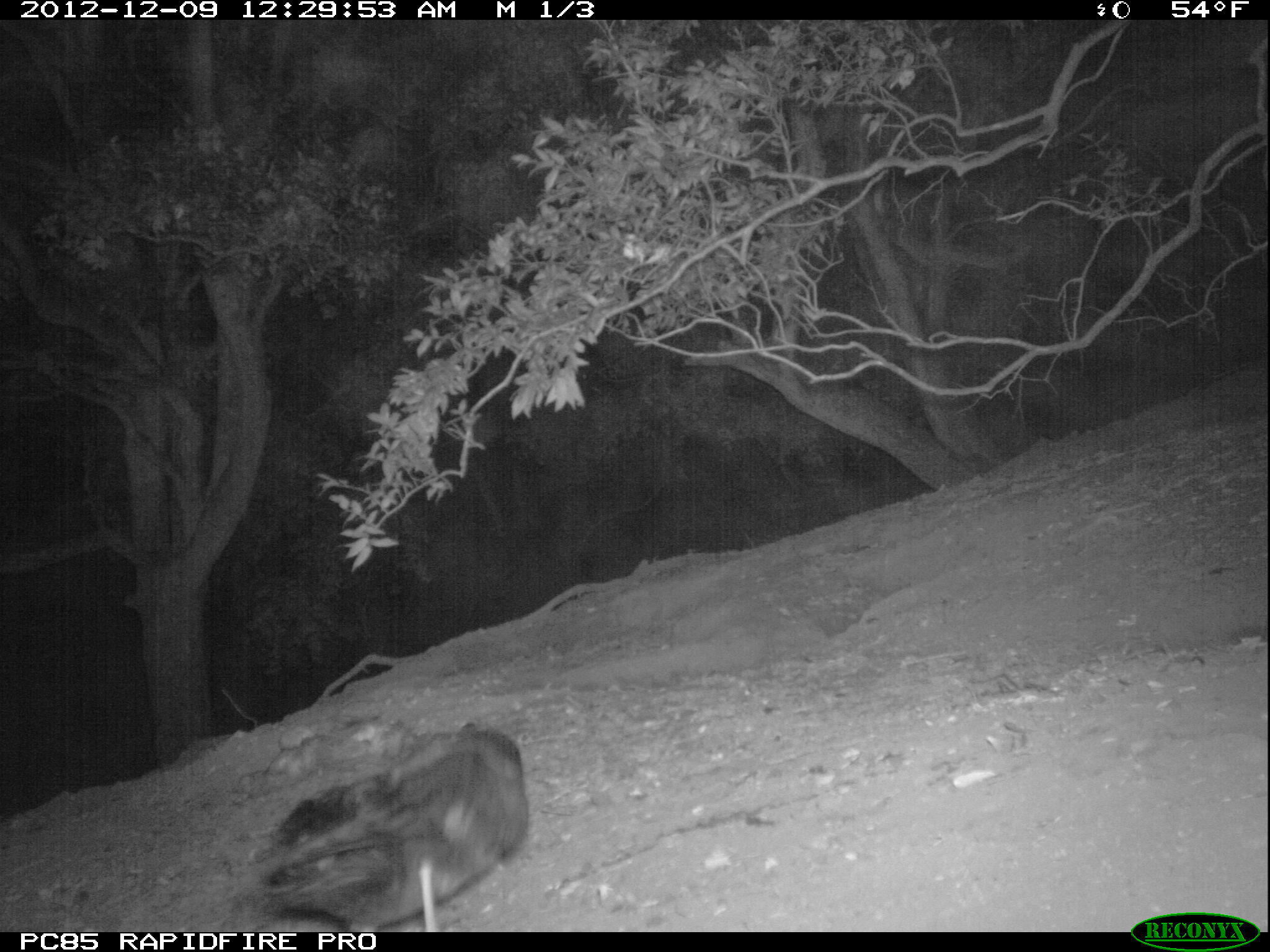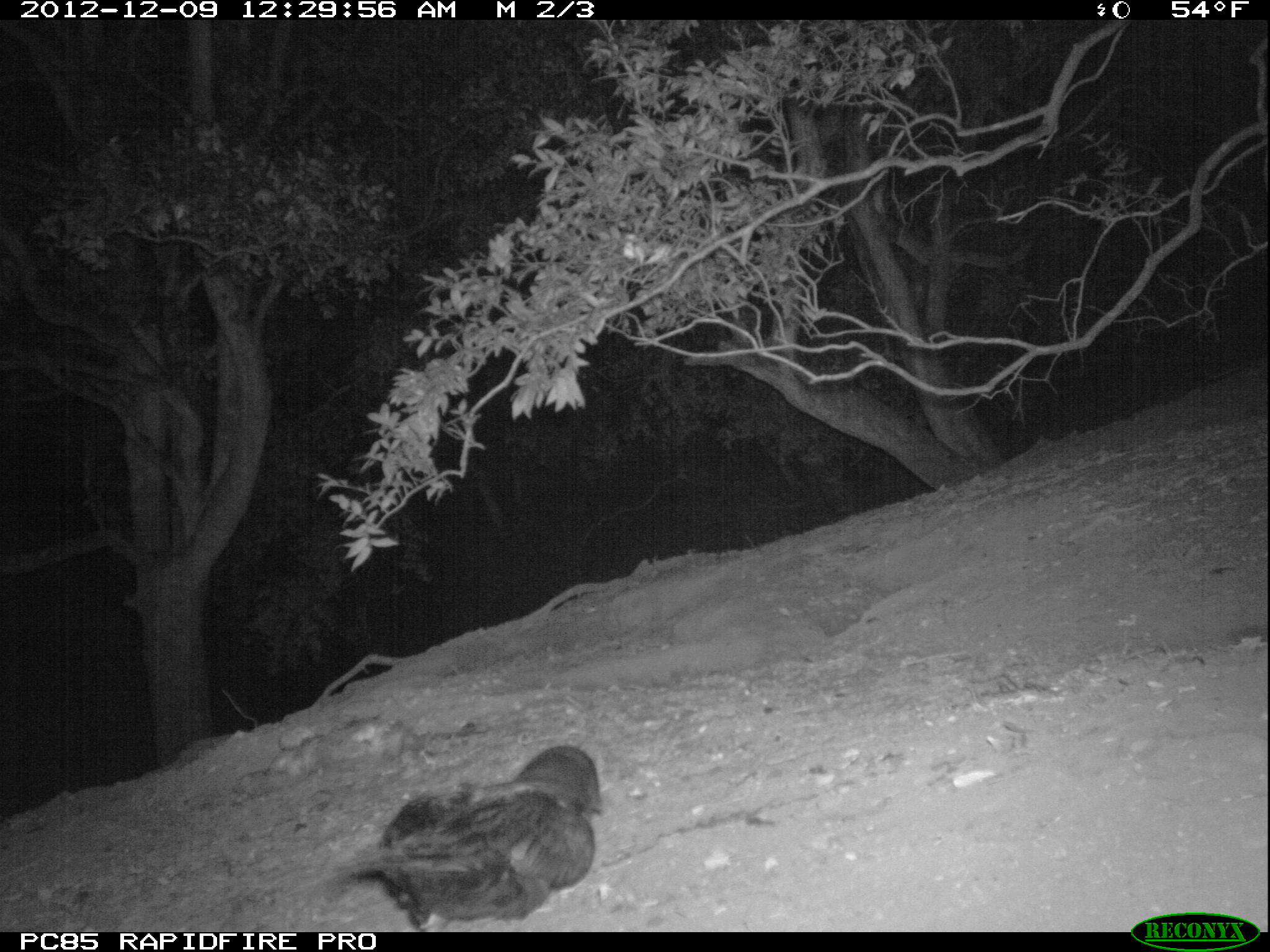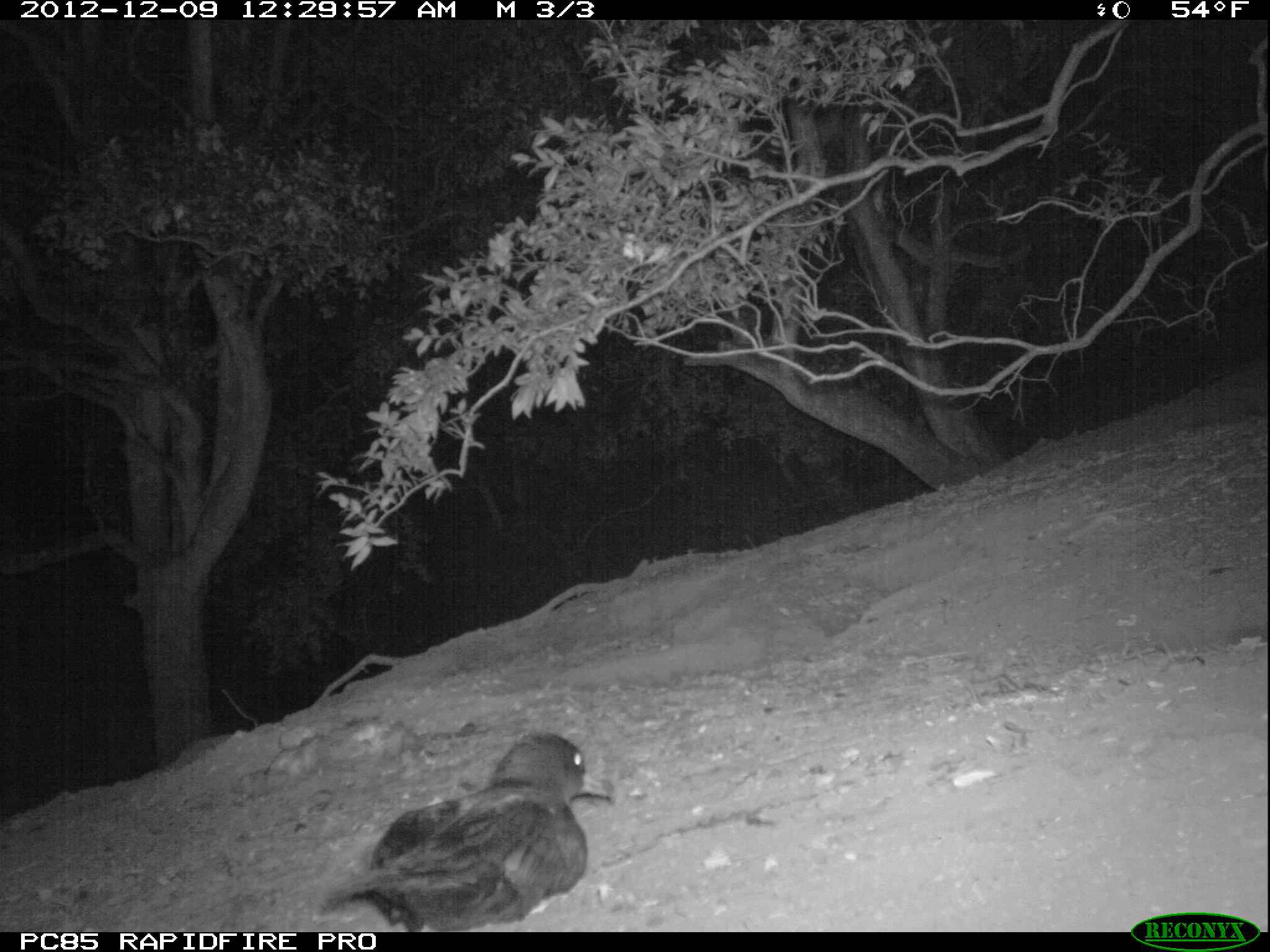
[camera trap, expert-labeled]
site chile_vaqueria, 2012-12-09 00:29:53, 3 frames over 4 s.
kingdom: Animalia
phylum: Chordata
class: Aves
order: Procellariiformes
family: Procellariidae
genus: Calonectris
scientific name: Calonectris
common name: shearwater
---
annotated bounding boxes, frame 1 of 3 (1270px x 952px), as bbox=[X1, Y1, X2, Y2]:
shearwater: bbox=[230, 720, 531, 931]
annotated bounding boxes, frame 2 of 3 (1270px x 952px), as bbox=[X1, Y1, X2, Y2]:
shearwater: bbox=[316, 743, 604, 927]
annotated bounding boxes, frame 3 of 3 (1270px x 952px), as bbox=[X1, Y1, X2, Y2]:
shearwater: bbox=[306, 730, 603, 932]